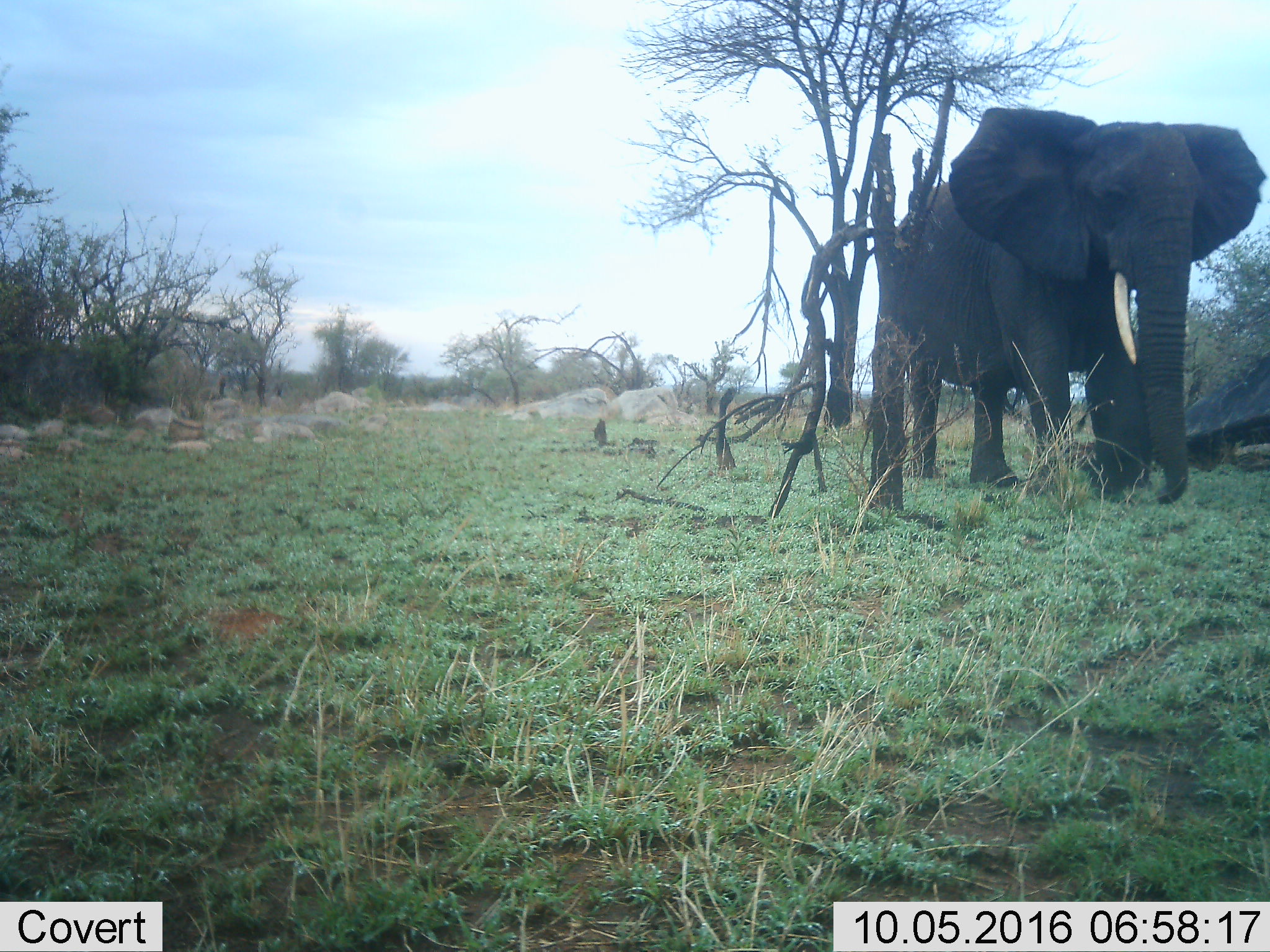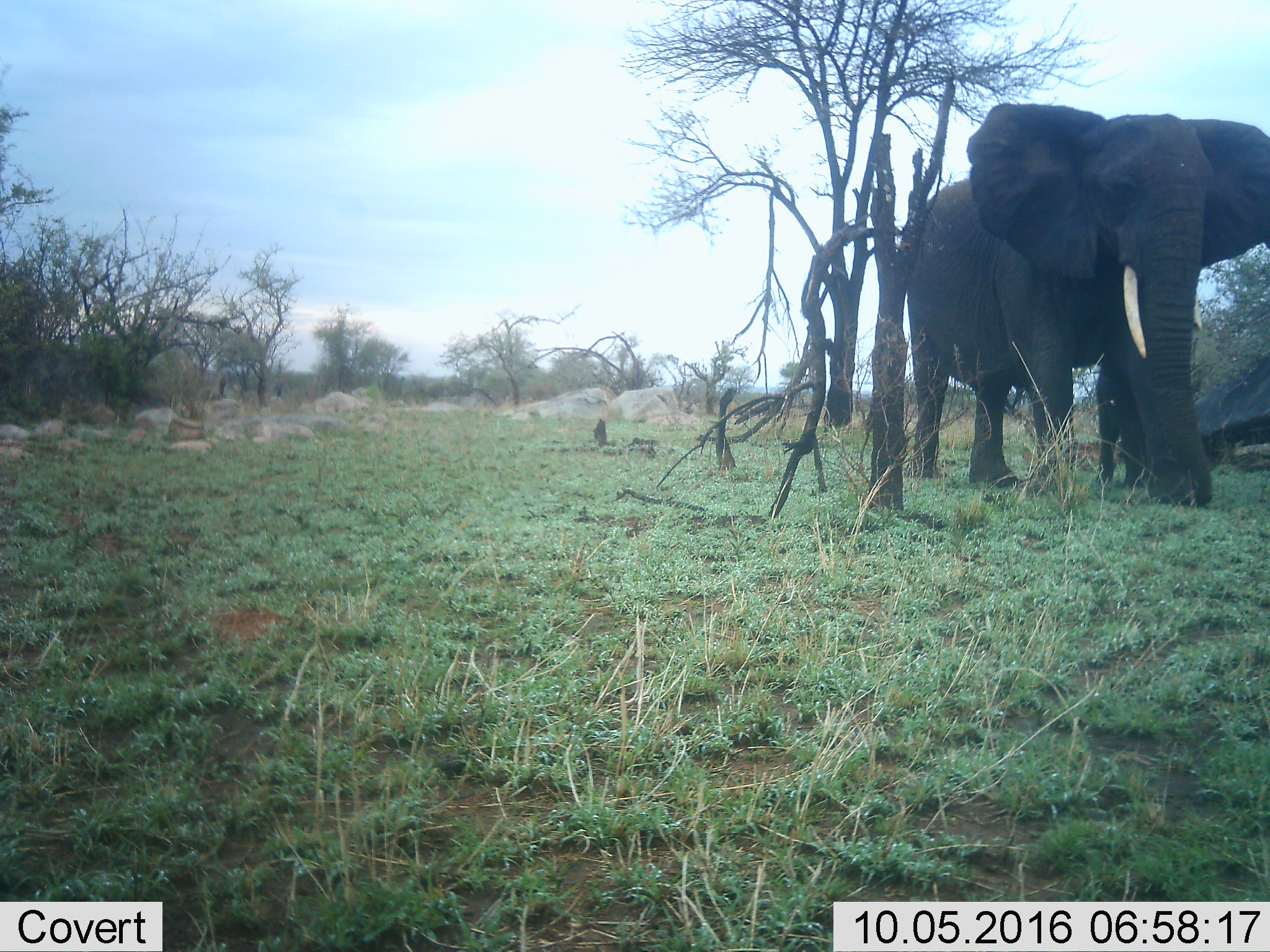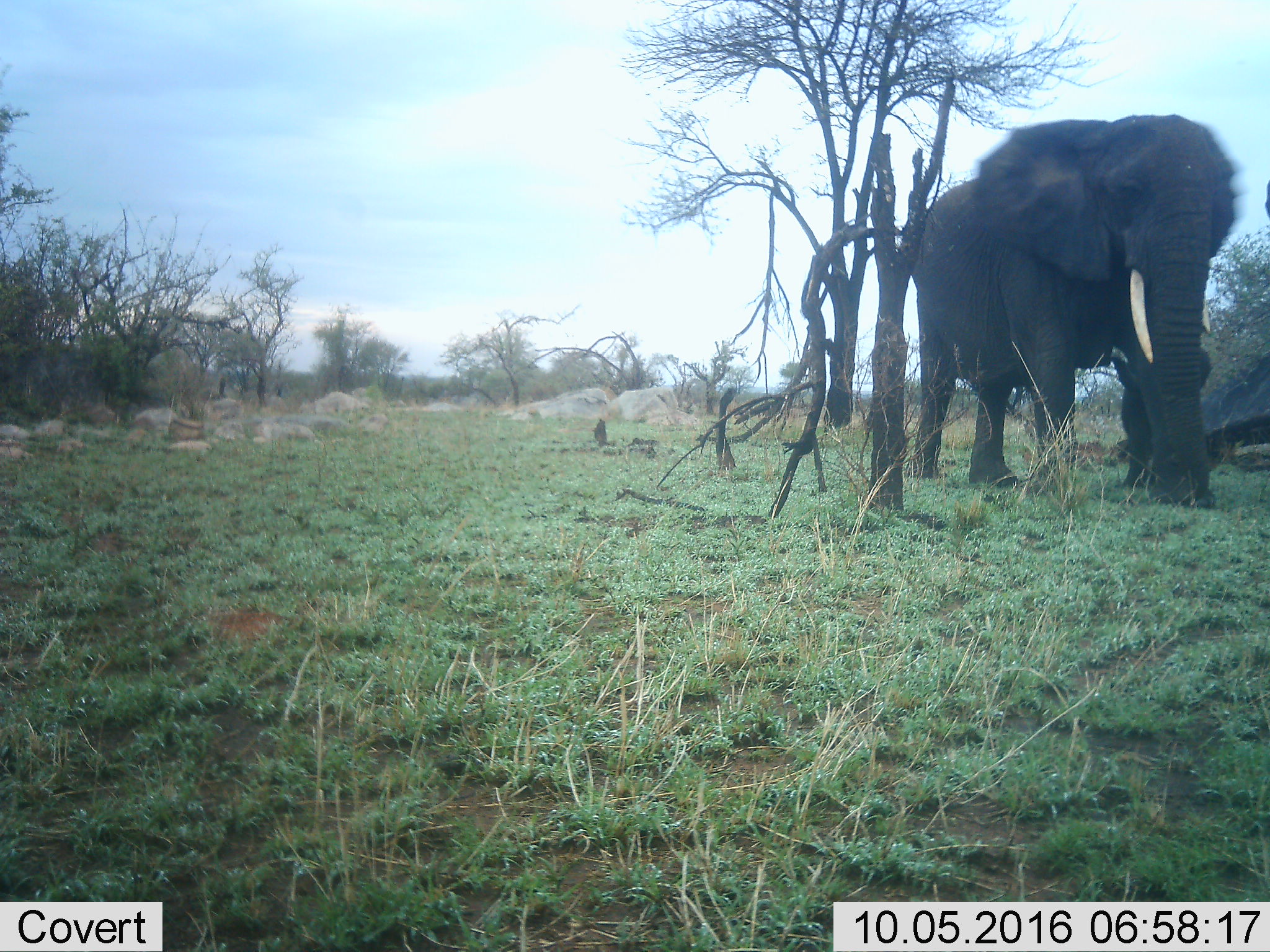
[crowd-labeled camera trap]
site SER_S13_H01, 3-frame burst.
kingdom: Animalia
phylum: Chordata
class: Mammalia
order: Proboscidea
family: Elephantidae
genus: Loxodonta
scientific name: Loxodonta africana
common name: african bush elephant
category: elephant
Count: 1.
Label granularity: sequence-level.